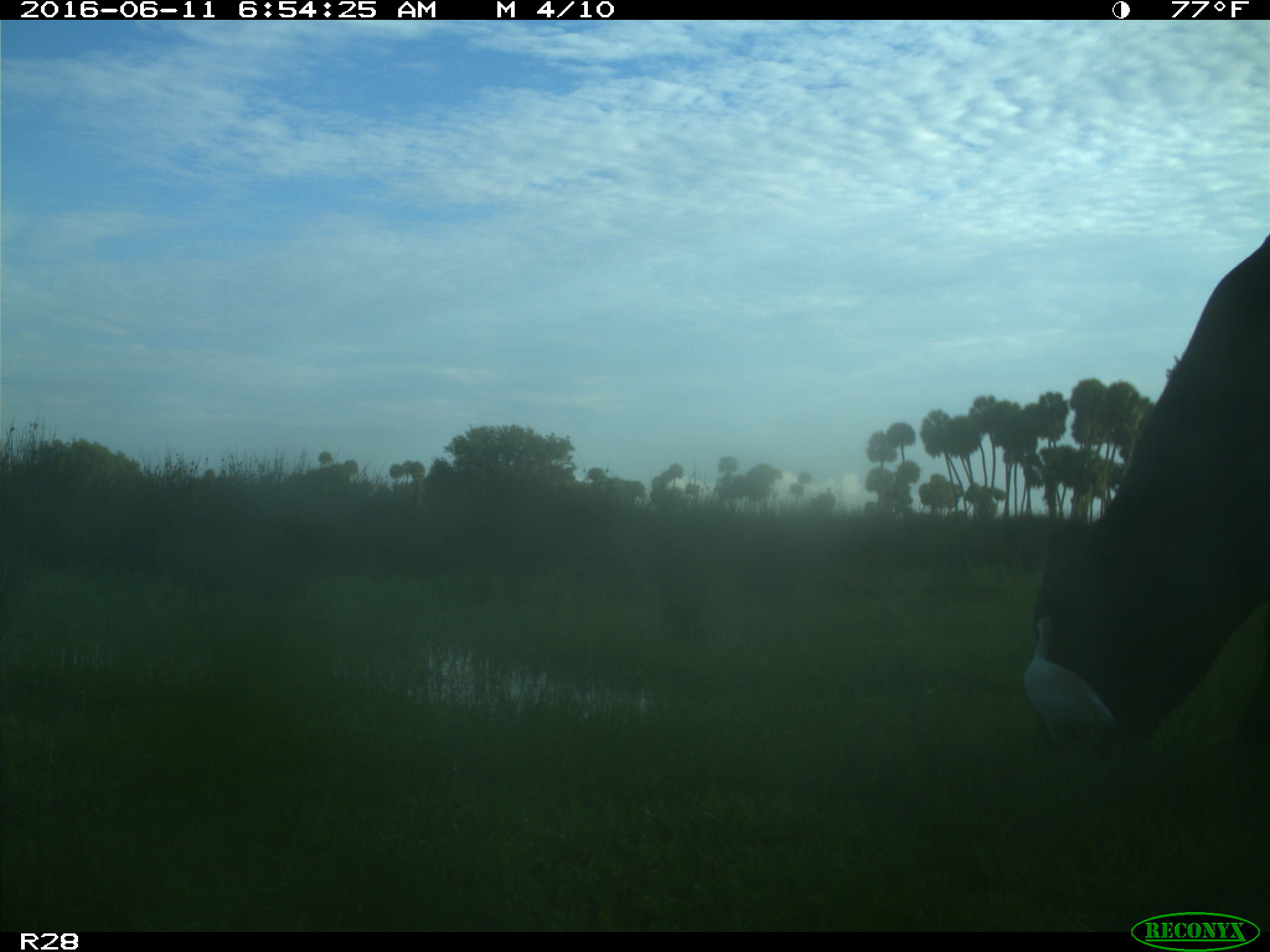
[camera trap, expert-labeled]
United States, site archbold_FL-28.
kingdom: Animalia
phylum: Chordata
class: Mammalia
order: Artiodactyla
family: Bovidae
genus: Bos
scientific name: Bos taurus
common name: domestic cow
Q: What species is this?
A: Bos taurus (domestic cow).